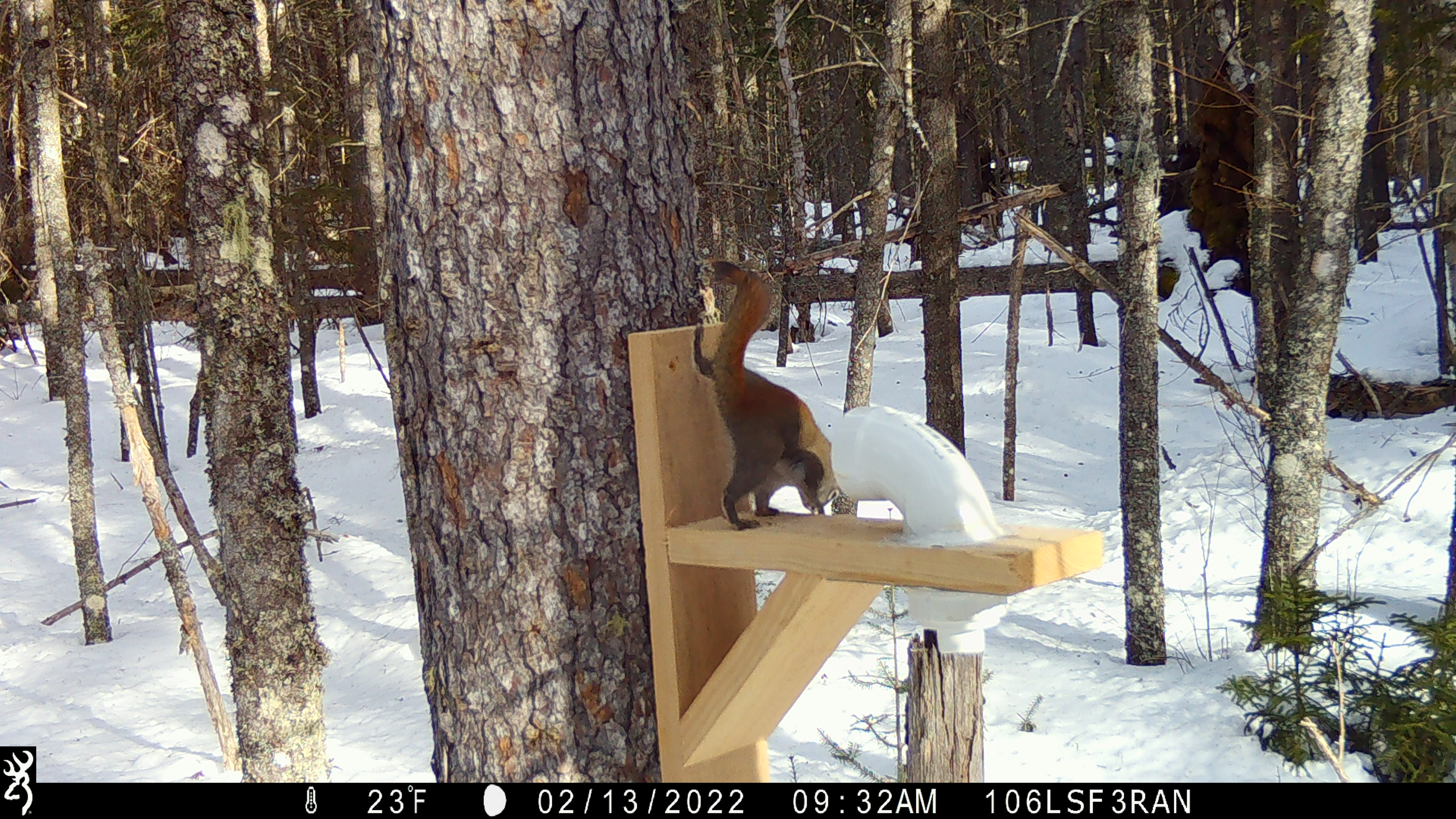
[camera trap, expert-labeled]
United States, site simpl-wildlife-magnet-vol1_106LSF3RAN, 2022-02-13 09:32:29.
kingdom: Animalia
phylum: Chordata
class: Mammalia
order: Rodentia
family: Sciuridae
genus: Tamiasciurus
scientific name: Tamiasciurus hudsonicus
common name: red squirrel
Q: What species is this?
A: Red squirrel (Tamiasciurus hudsonicus).